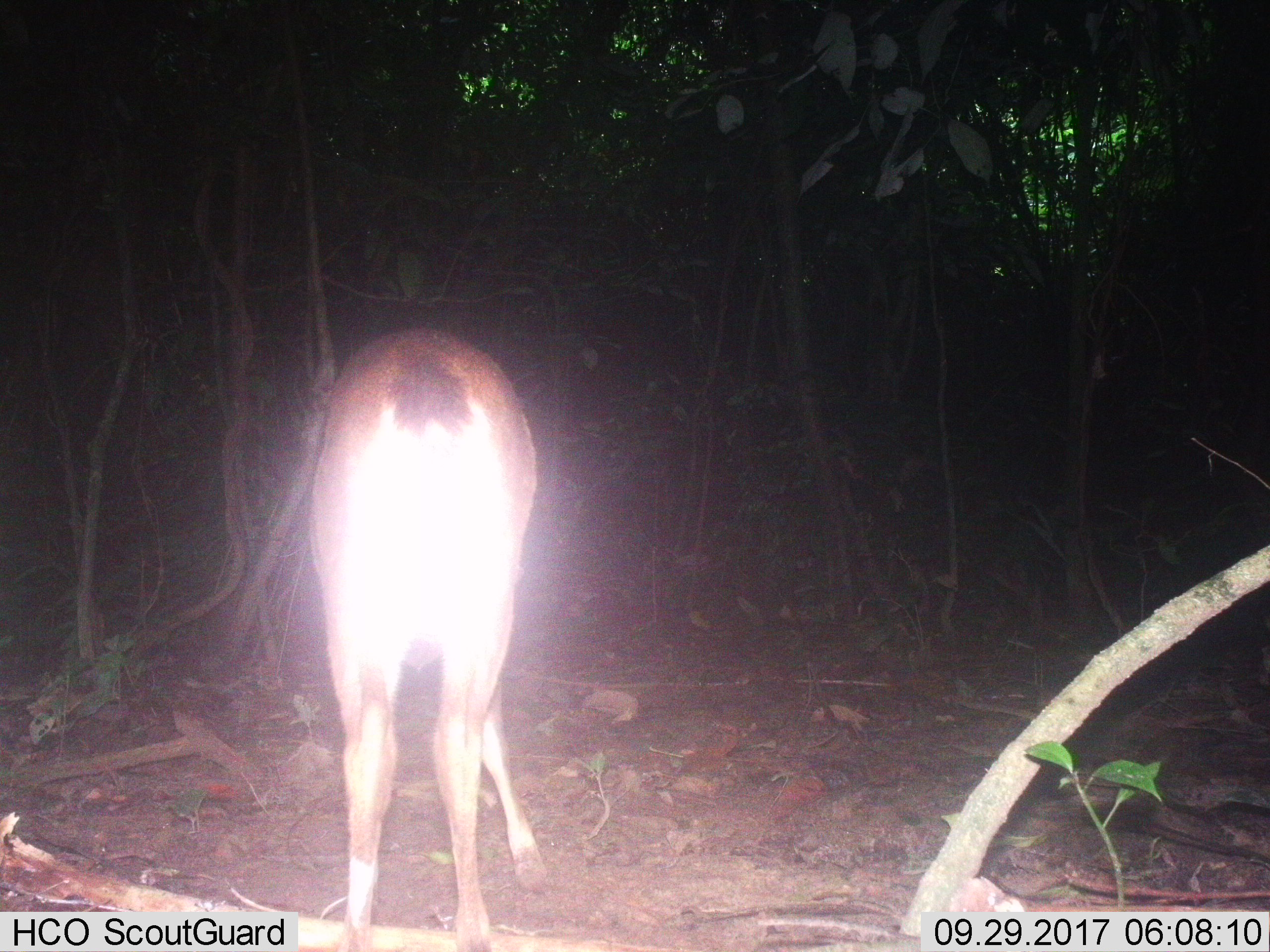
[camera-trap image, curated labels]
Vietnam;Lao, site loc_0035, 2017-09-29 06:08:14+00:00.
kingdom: Animalia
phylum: Chordata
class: Mammalia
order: Artiodactyla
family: Cervidae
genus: Muntiacus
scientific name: Muntiacus vuquangensis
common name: large-antlered muntjac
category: large antlered muntjac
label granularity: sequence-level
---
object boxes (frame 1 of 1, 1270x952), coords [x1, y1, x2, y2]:
large antlered muntjac: [305, 325, 550, 949]